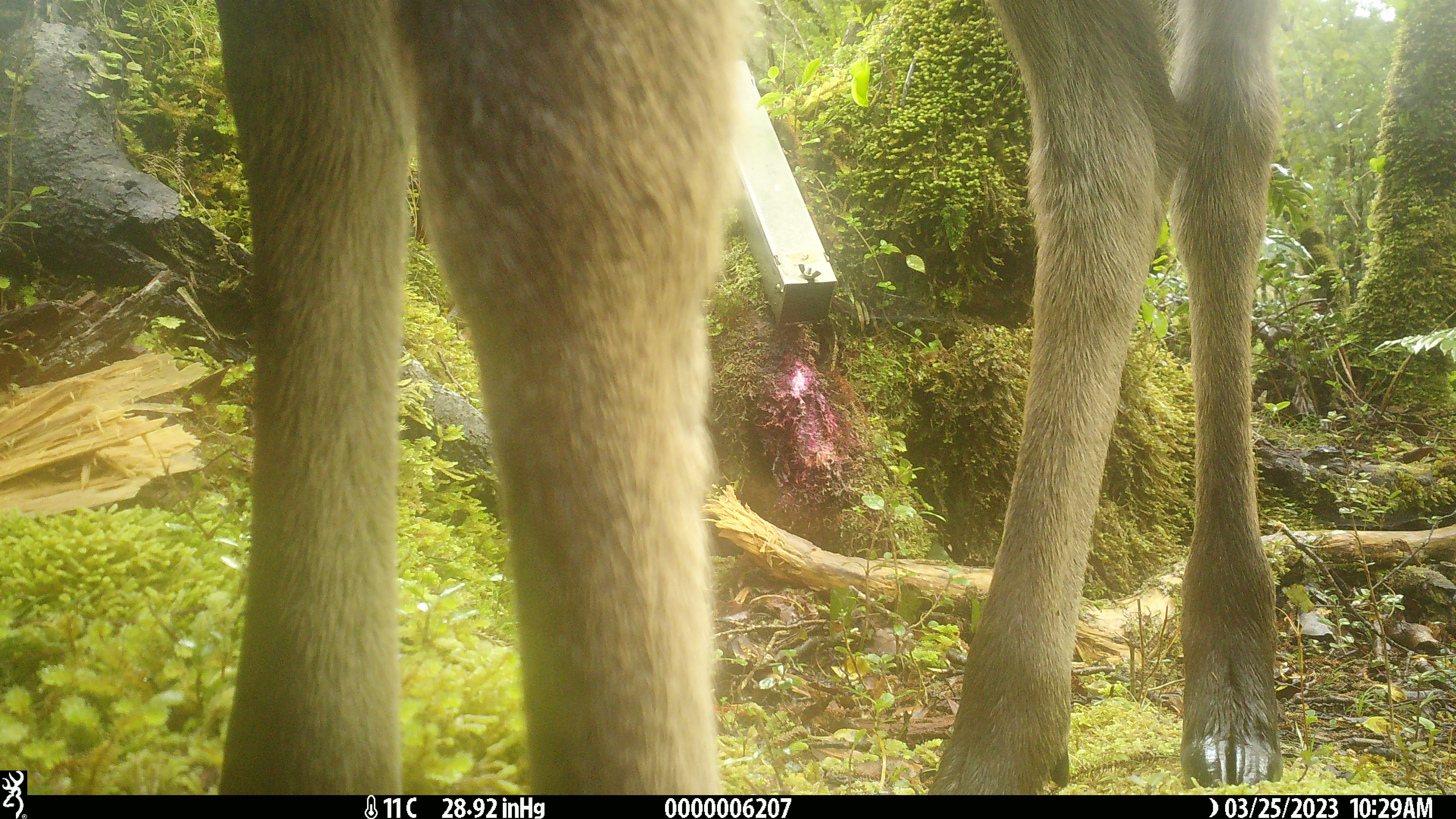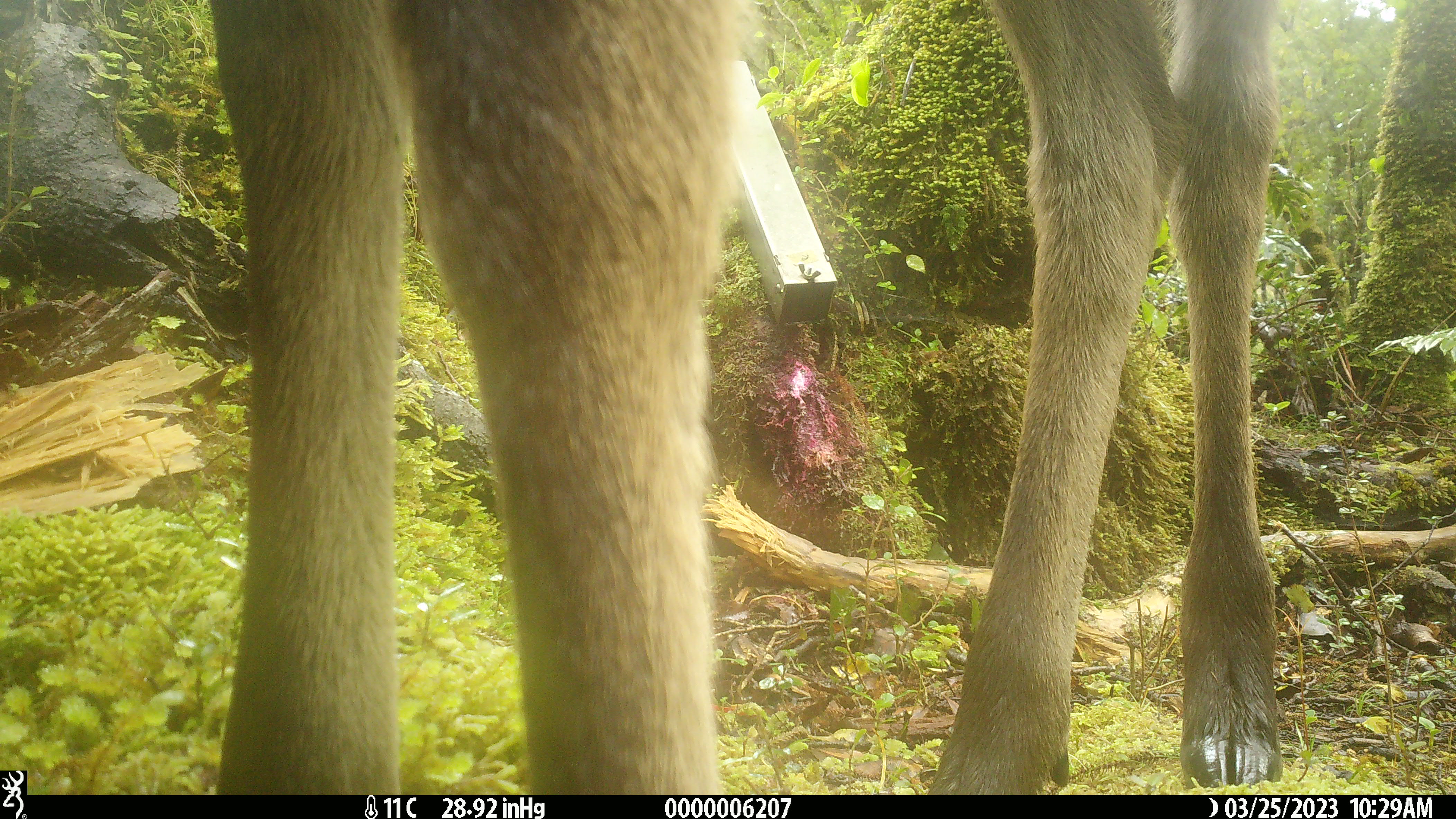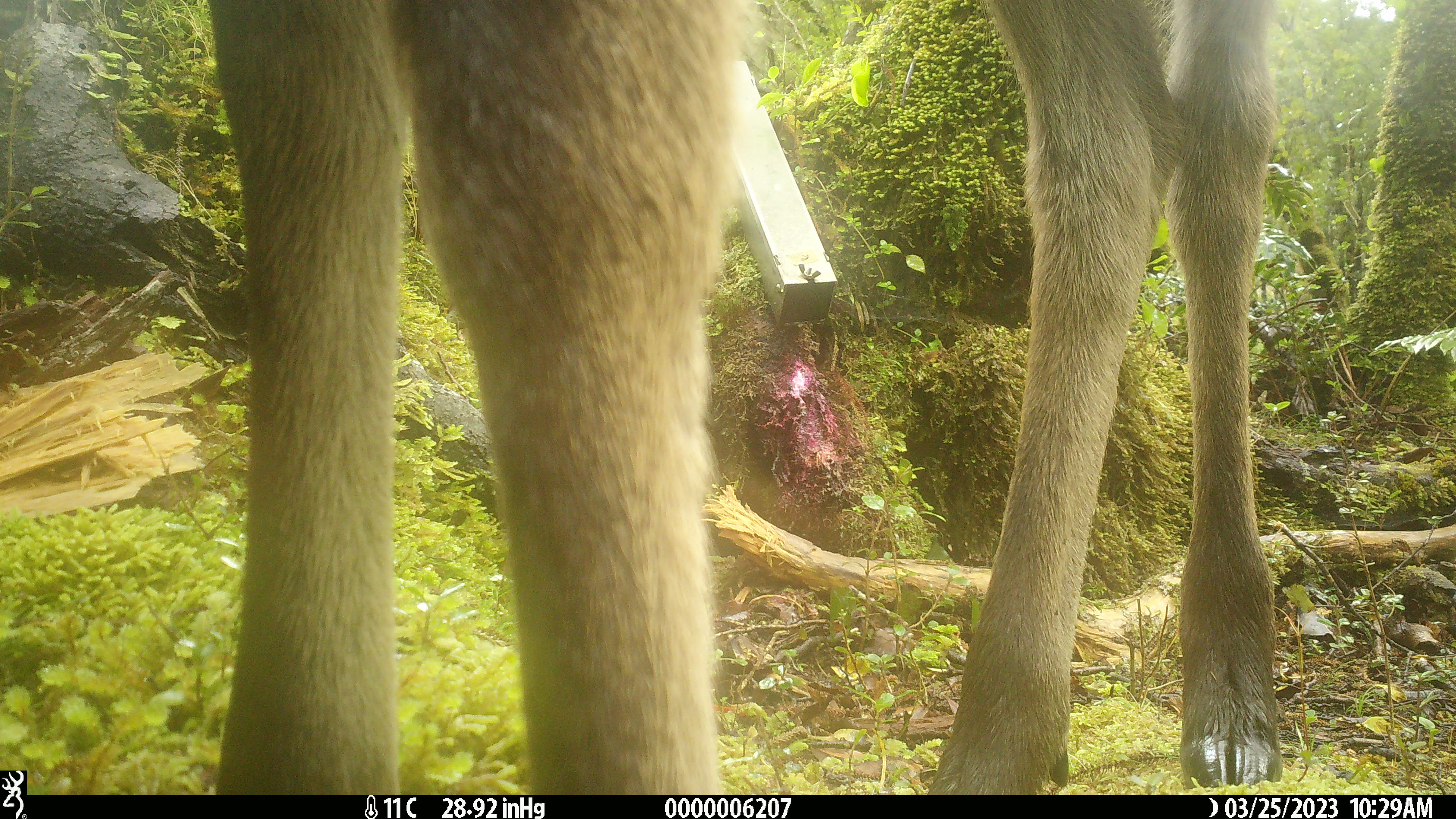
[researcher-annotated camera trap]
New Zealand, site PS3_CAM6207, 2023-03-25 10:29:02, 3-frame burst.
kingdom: Animalia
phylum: Chordata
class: Mammalia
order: Artiodactyla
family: Cervidae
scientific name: Cervidae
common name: deer